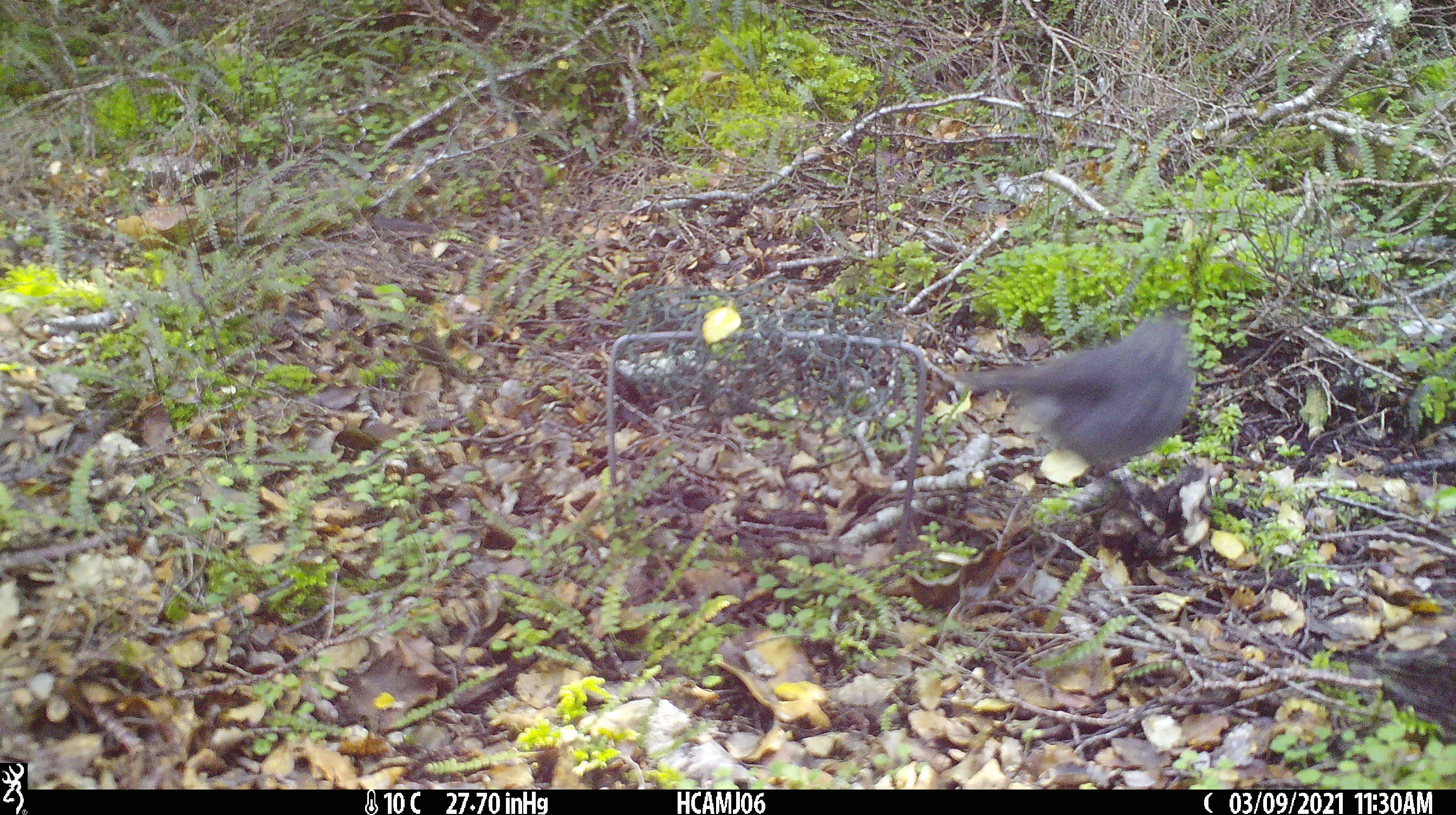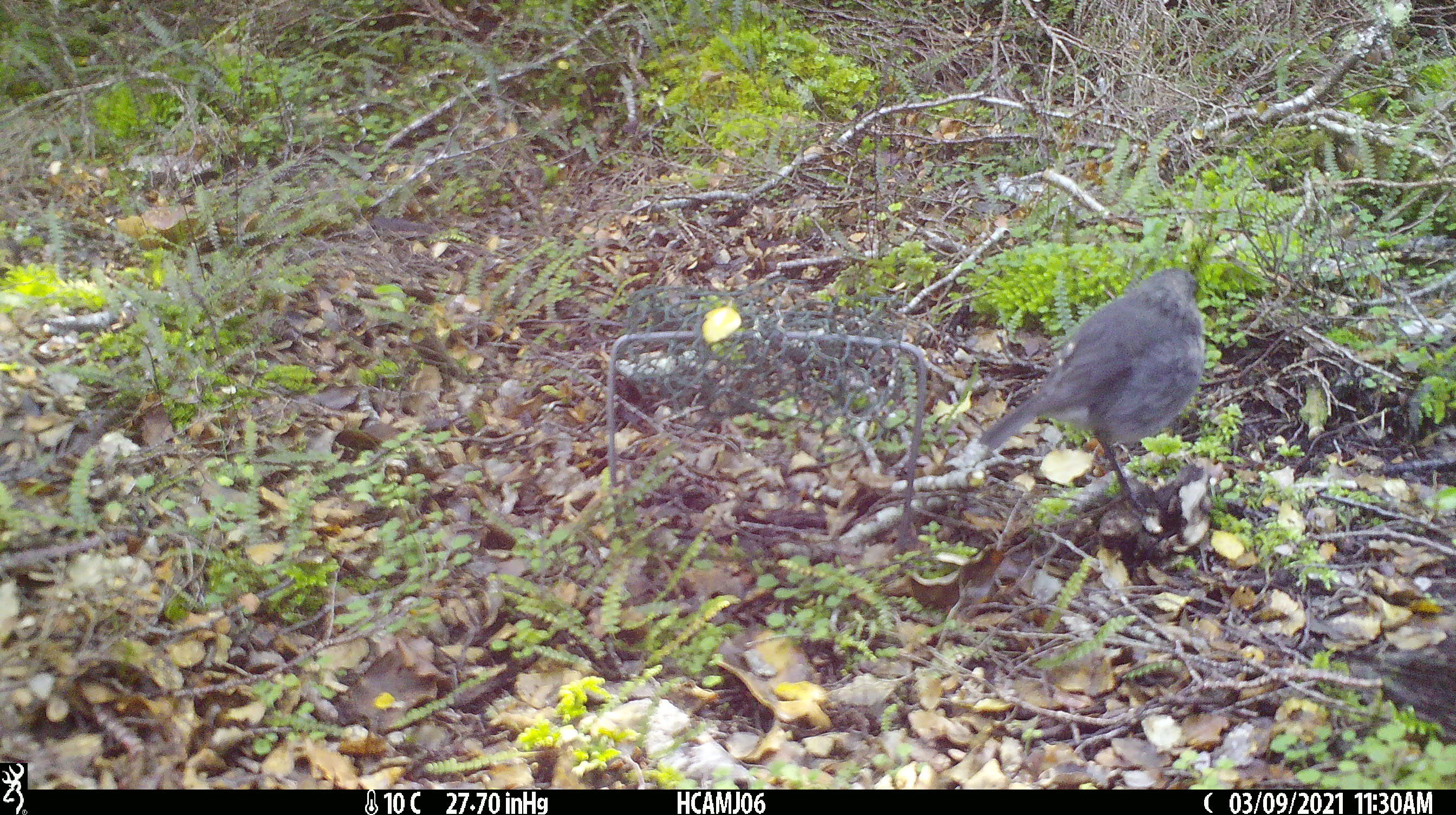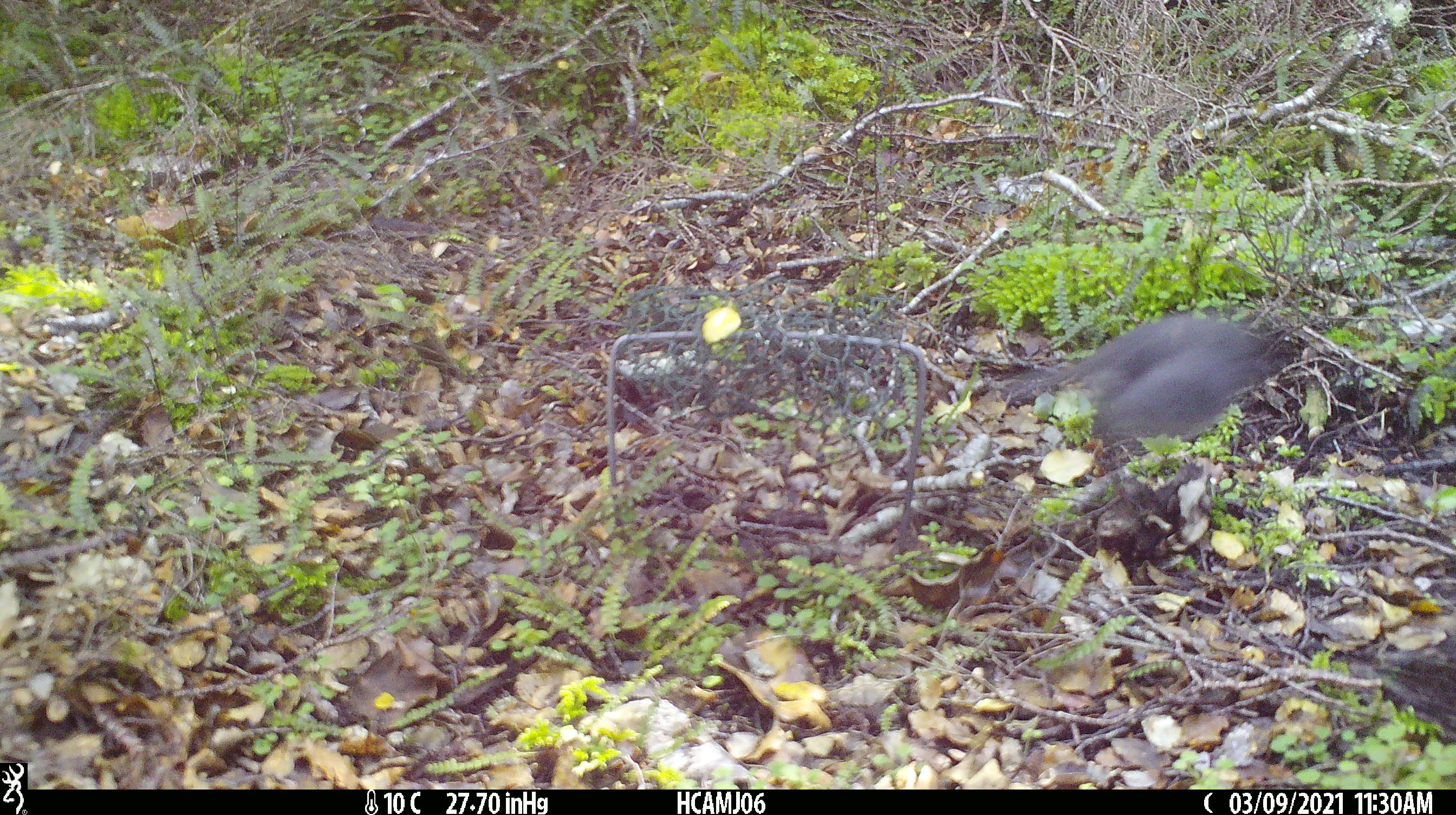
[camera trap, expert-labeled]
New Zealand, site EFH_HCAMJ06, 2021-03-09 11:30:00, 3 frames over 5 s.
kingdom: Animalia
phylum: Chordata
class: Aves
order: Passeriformes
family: Petroicidae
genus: Petroica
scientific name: Petroica australis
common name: new zealand robin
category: robin